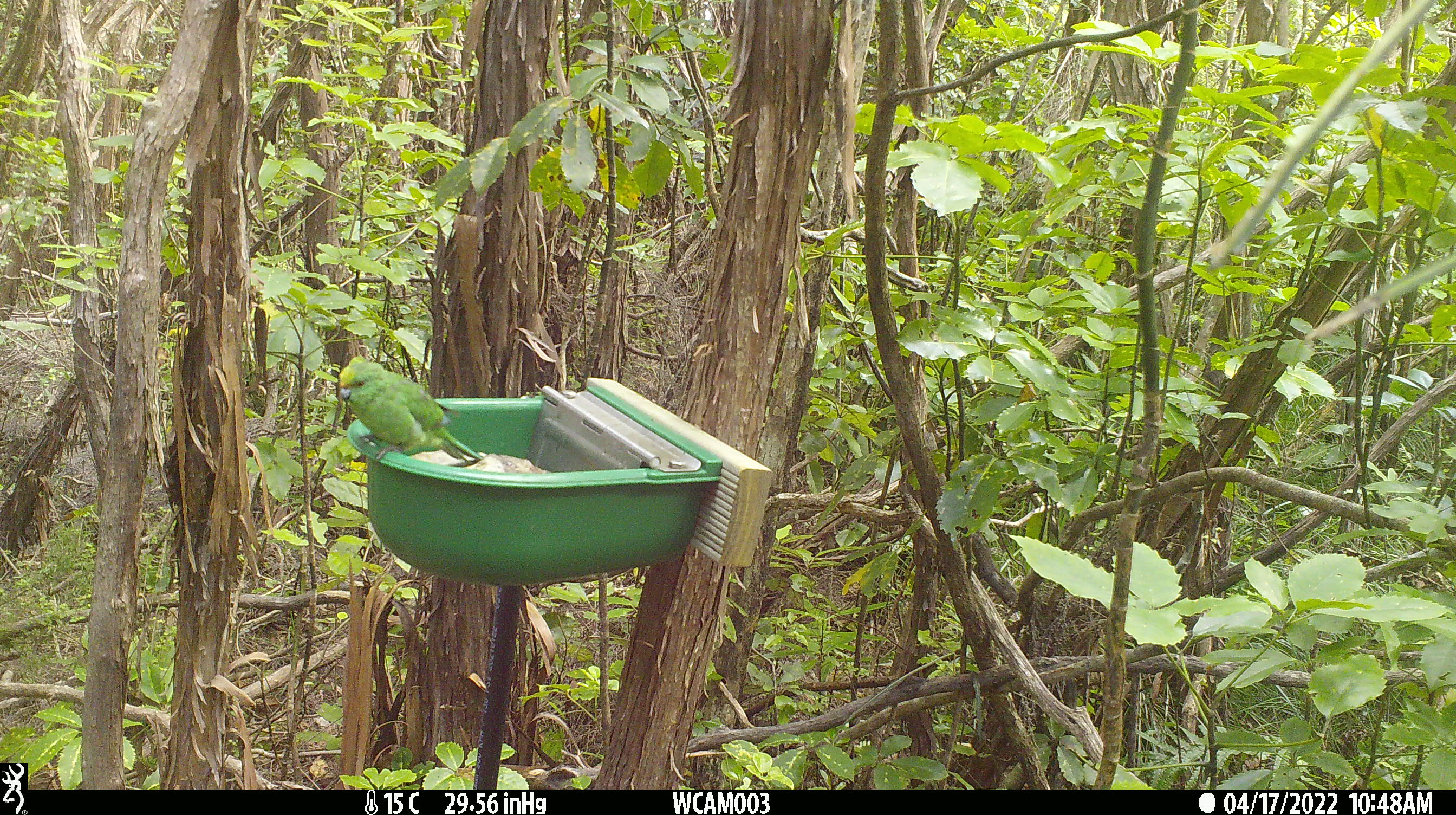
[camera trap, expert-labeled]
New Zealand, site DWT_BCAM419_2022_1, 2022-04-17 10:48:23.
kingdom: Animalia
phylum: Chordata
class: Aves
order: Psittaciformes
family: Psittaculidae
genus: Cyanoramphus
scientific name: Cyanoramphus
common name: parakeet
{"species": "parakeet (Cyanoramphus)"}